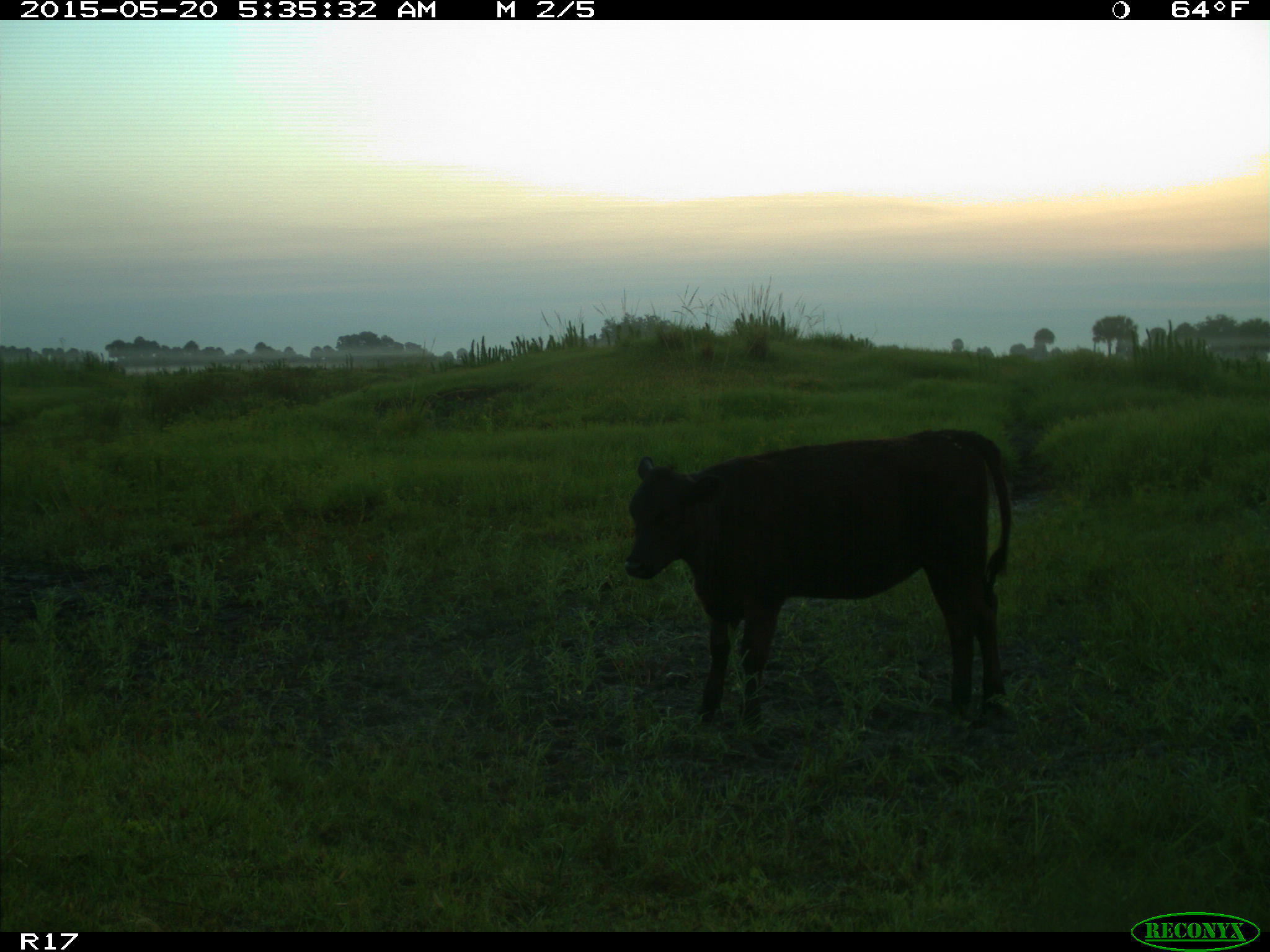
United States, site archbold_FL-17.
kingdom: Animalia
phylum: Chordata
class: Mammalia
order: Artiodactyla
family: Bovidae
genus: Bos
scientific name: Bos taurus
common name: domestic cow